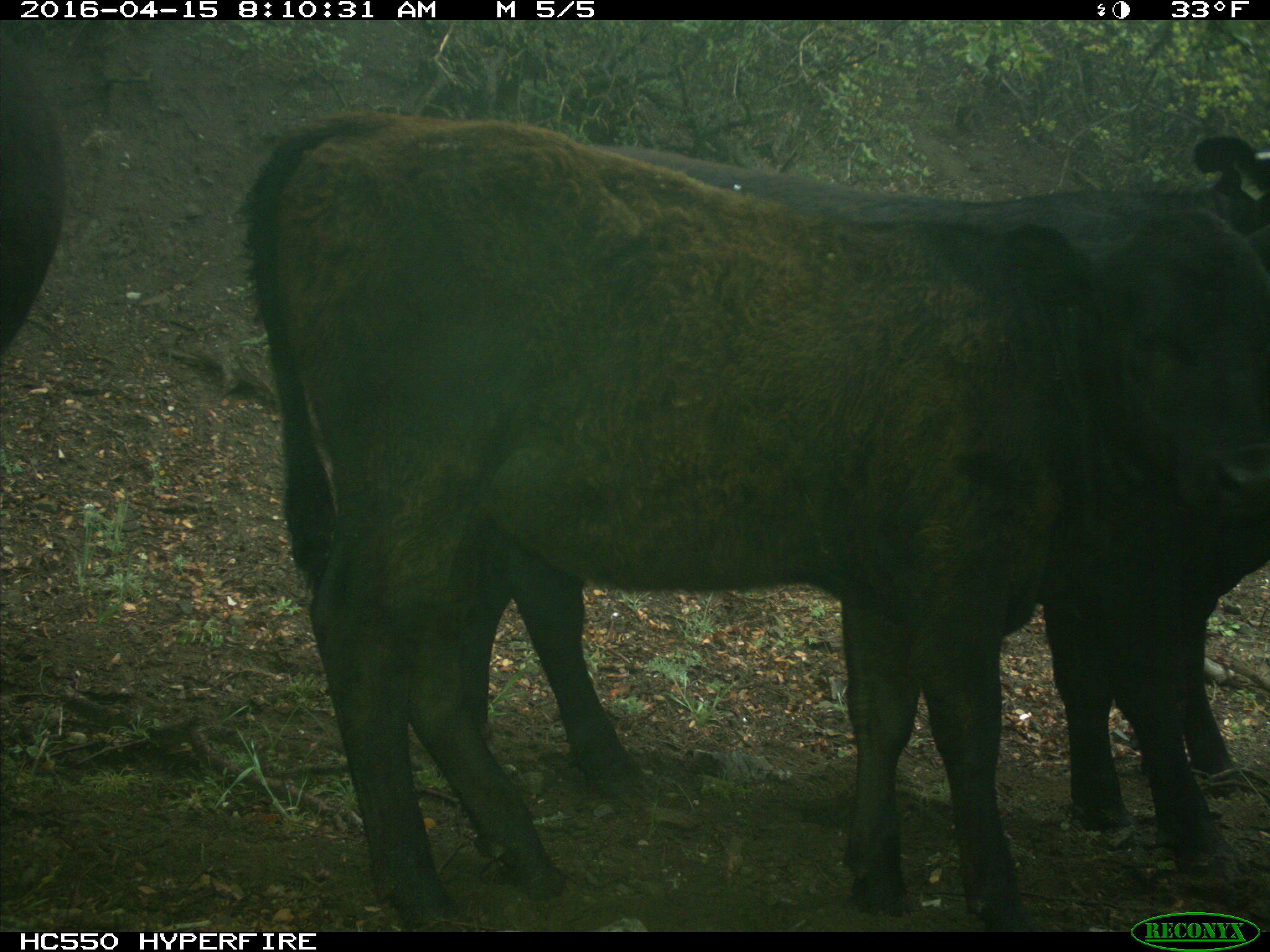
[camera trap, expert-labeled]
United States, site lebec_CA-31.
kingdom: Animalia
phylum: Chordata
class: Mammalia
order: Artiodactyla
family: Bovidae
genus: Bos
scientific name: Bos taurus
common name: domestic cow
Bos taurus (domestic cow).